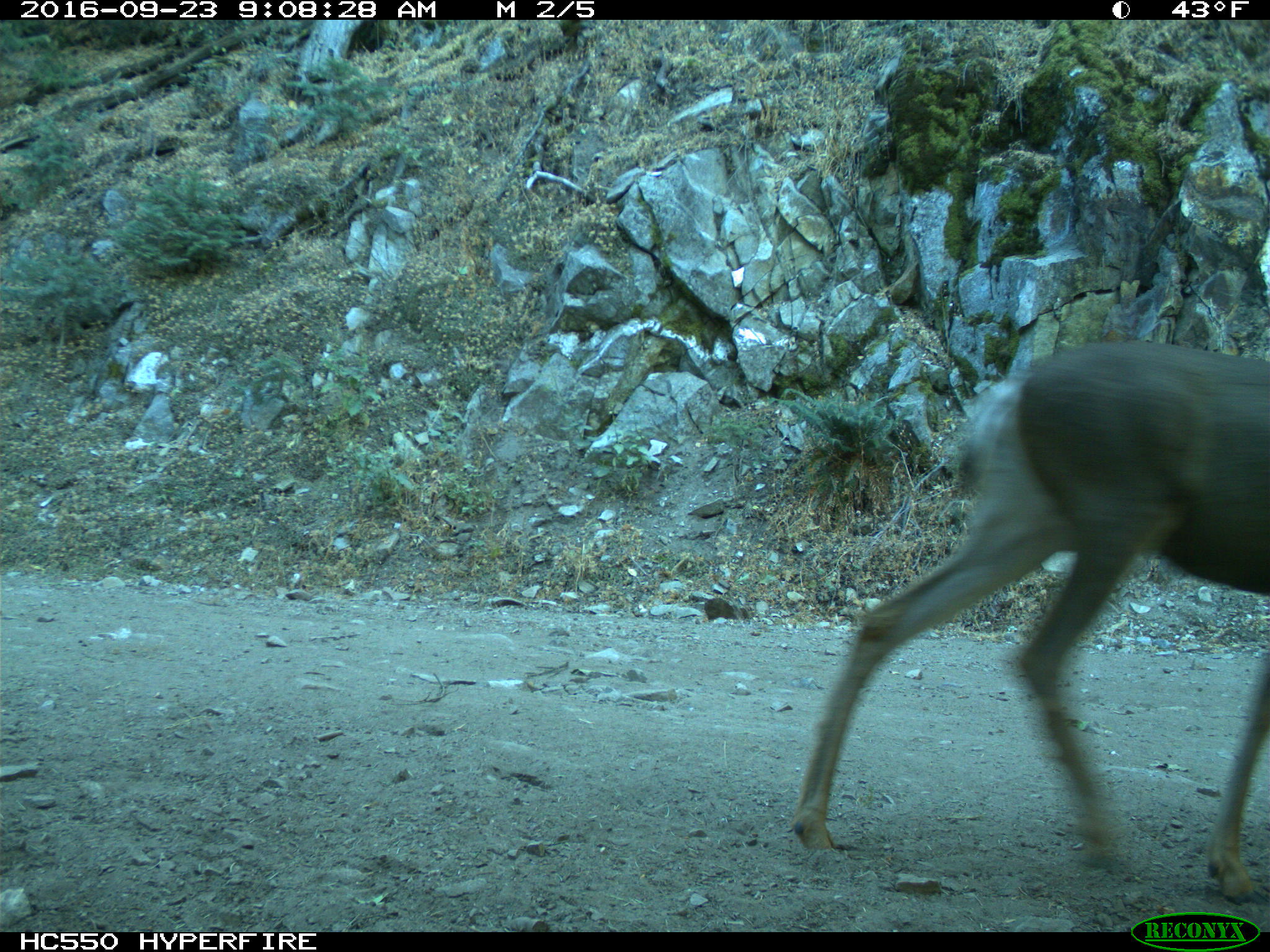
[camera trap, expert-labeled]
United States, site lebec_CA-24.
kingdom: Animalia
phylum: Chordata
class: Mammalia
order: Artiodactyla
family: Cervidae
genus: Odocoileus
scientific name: Odocoileus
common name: deer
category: unidentified deer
Unidentified deer (deer) (Odocoileus).